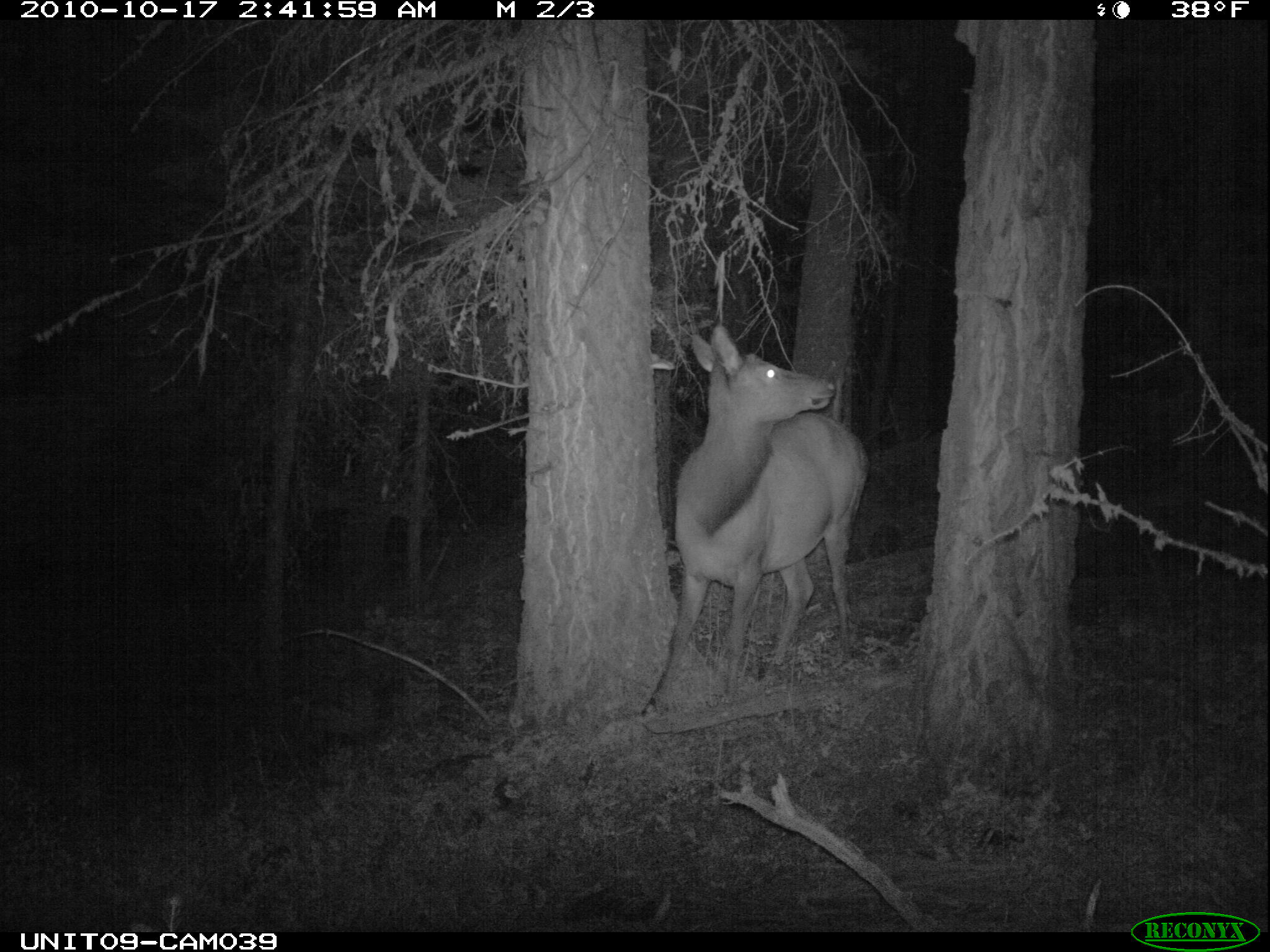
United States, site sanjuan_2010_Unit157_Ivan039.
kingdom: Animalia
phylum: Chordata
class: Mammalia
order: Artiodactyla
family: Cervidae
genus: Cervus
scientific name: Cervus elaphus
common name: red deer